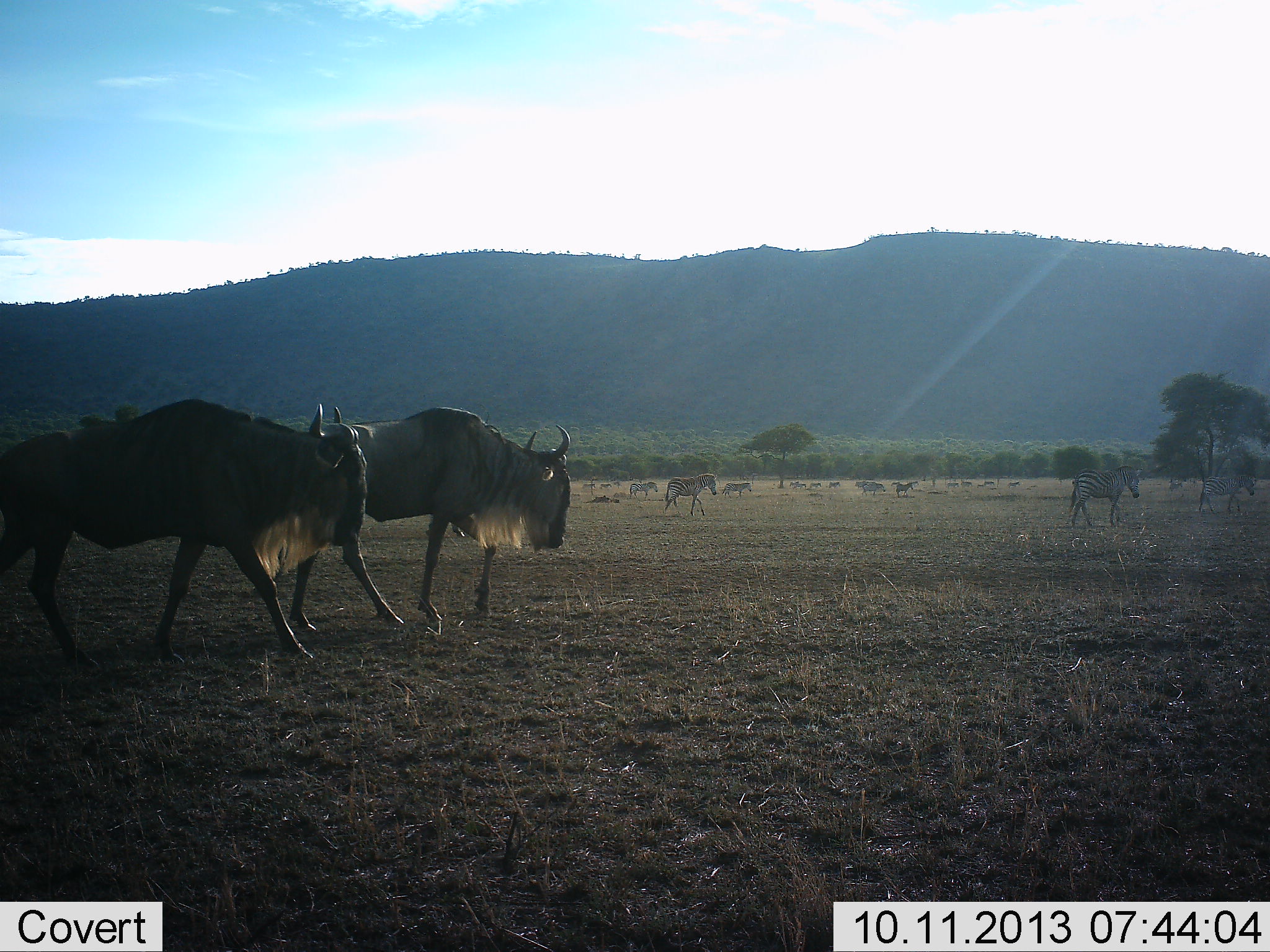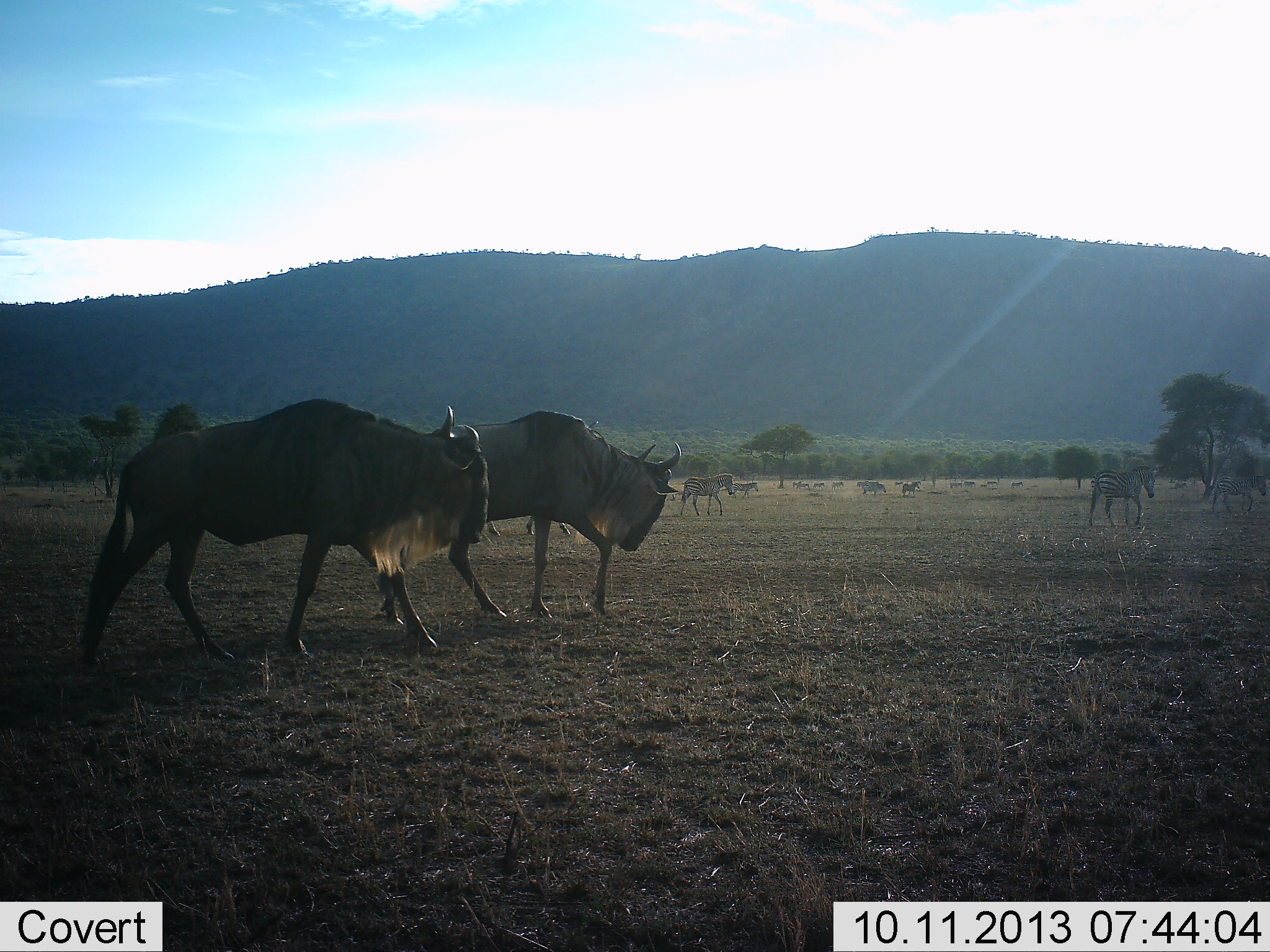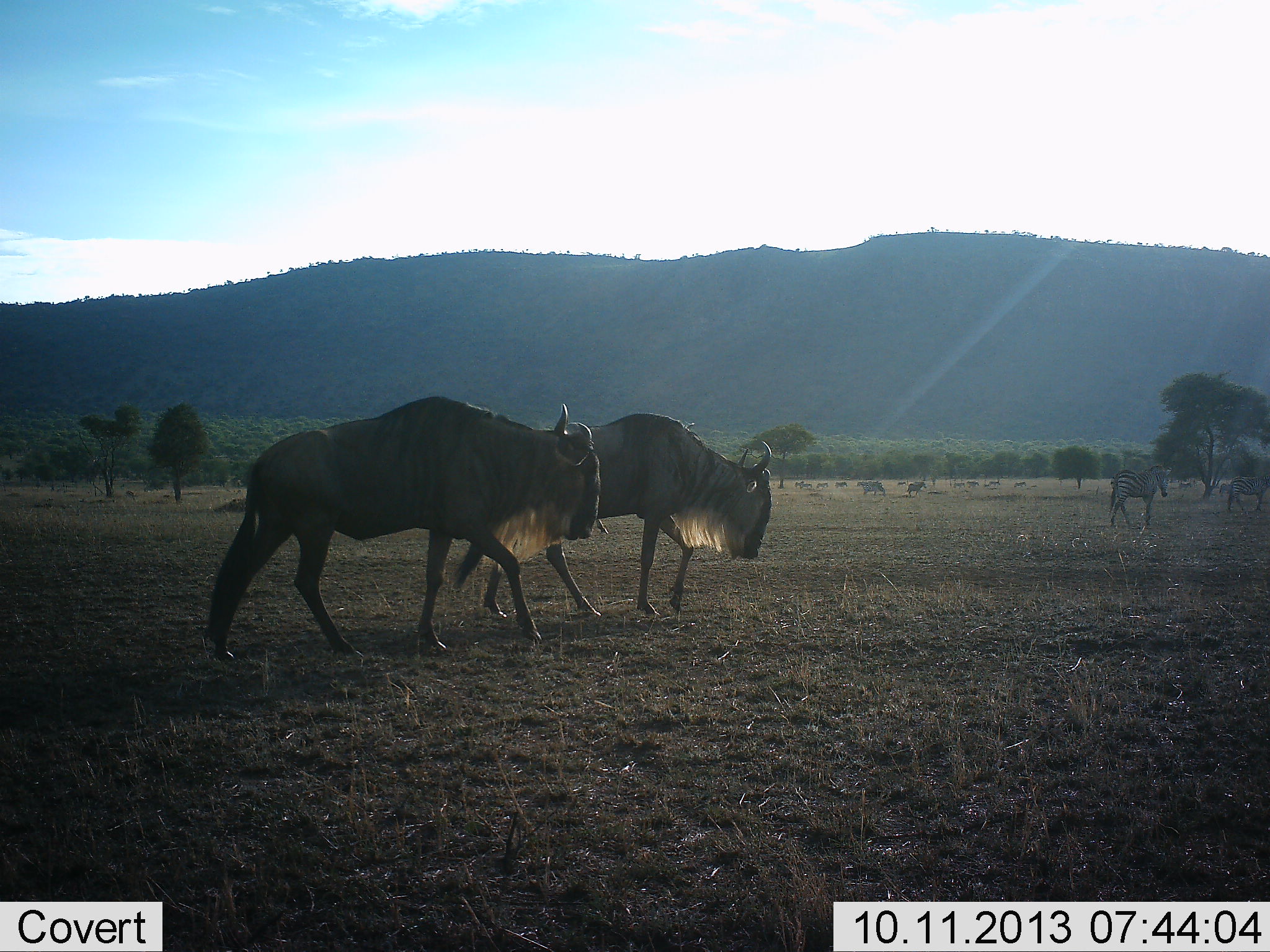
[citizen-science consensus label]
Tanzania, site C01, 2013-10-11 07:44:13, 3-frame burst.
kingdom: Animalia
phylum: Chordata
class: Mammalia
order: Artiodactyla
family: Bovidae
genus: Connochaetes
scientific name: Connochaetes taurinus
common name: blue wildebeest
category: wildebeest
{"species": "wildebeest (blue wildebeest) (Connochaetes taurinus)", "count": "2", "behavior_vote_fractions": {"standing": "10%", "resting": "0%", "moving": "90%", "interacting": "2%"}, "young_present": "0%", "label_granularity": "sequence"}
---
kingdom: Animalia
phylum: Chordata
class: Mammalia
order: Perissodactyla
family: Equidae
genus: Equus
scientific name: Equus quagga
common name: plains zebra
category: zebra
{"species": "zebra (plains zebra) (Equus quagga)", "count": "11-50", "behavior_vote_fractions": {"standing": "8%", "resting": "6%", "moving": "92%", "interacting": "3%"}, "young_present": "0%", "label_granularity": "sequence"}